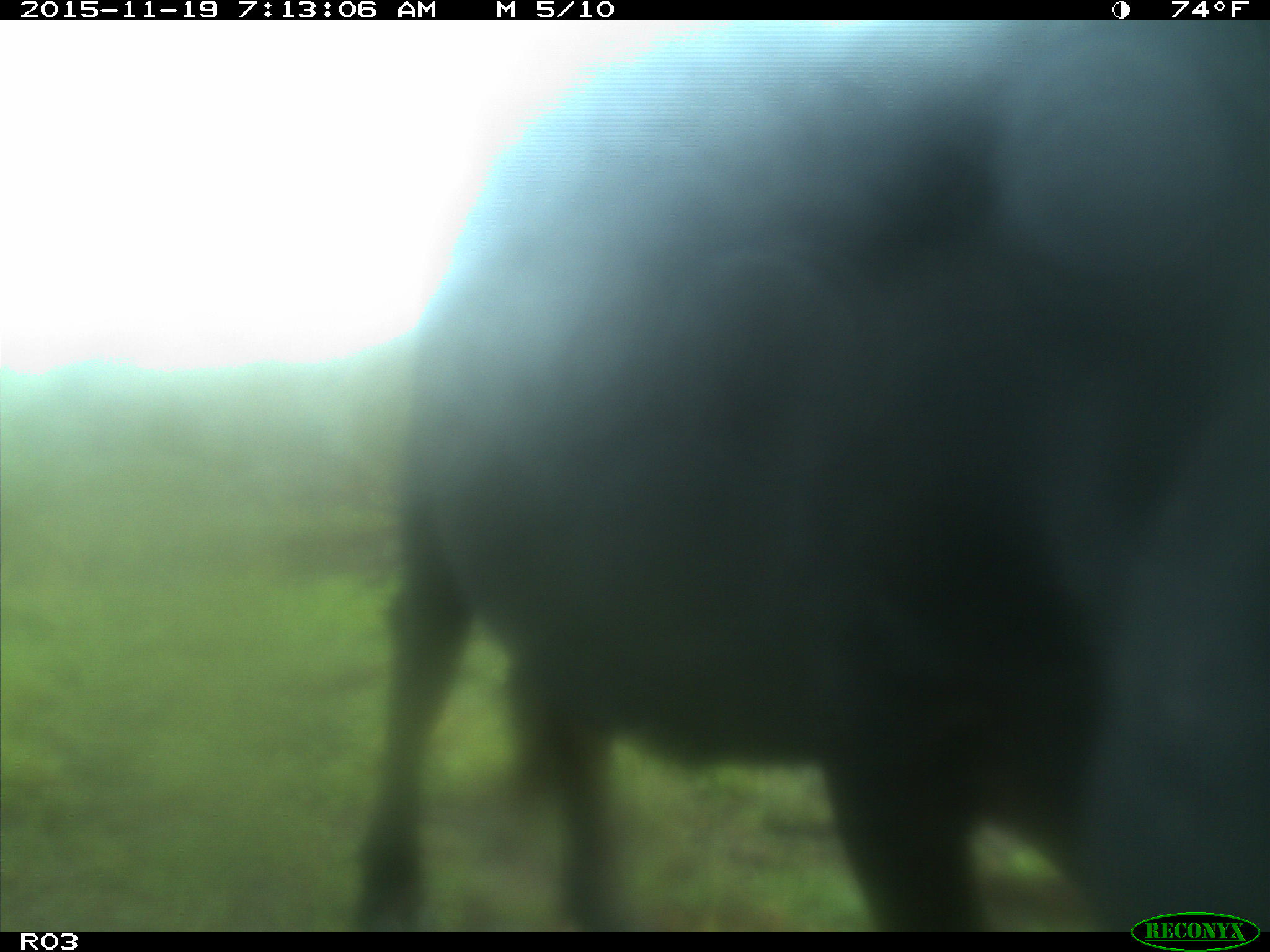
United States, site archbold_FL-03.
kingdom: Animalia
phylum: Chordata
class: Mammalia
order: Artiodactyla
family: Bovidae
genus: Bos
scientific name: Bos taurus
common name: domestic cow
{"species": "Bos taurus (domestic cow)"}